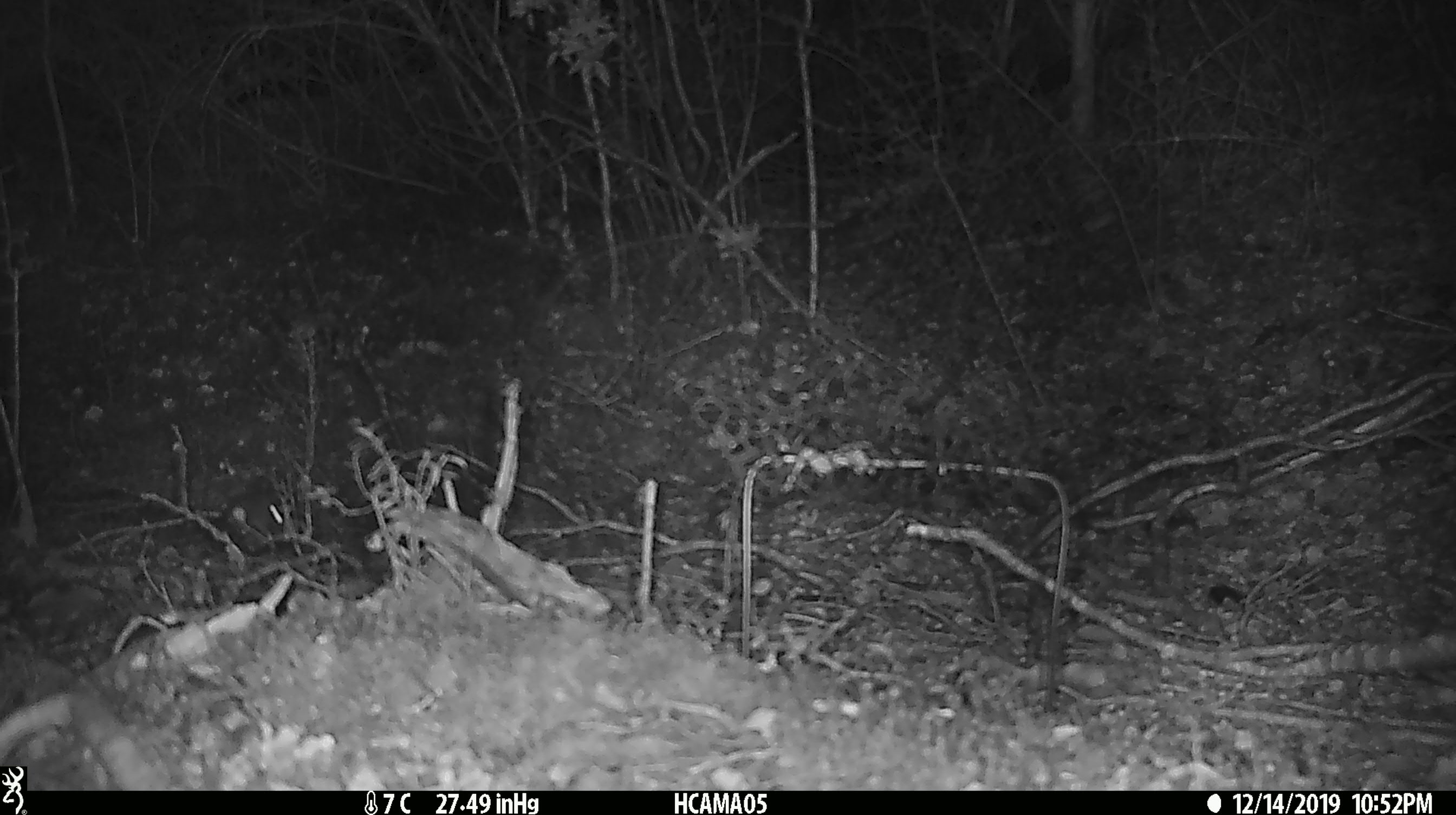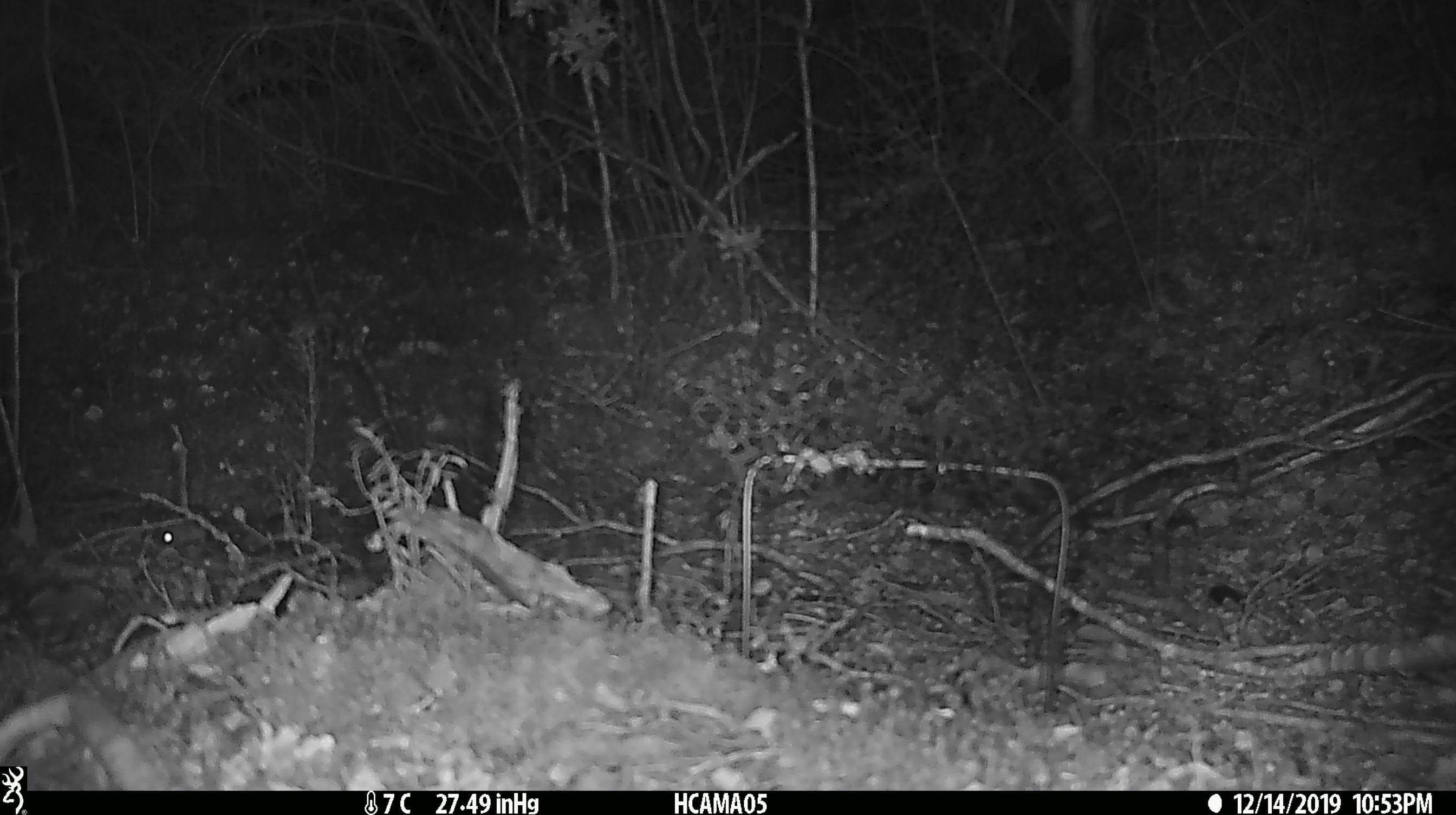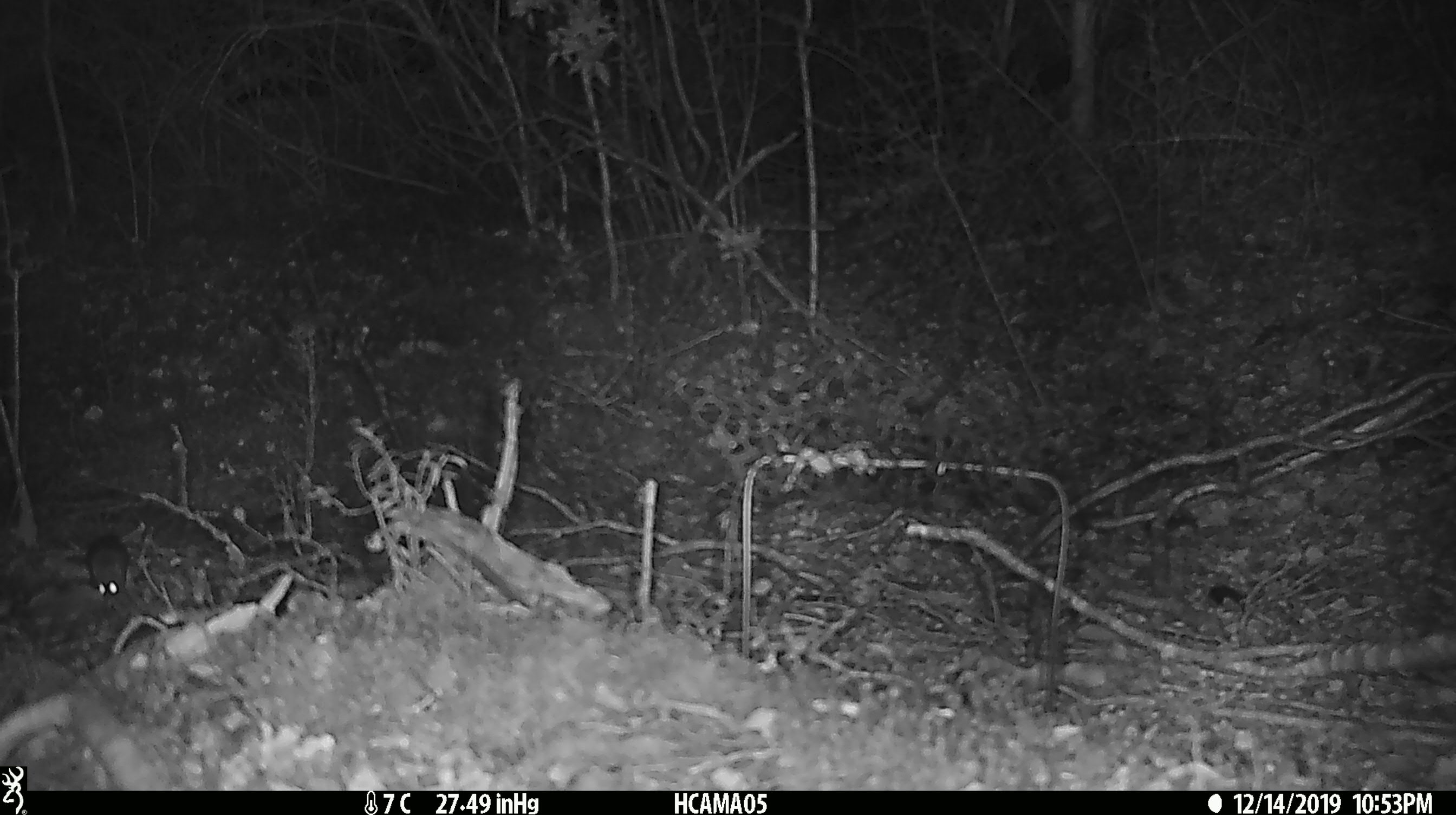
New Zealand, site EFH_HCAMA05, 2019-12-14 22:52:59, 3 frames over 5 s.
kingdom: Animalia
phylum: Chordata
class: Mammalia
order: Rodentia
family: Muridae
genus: Mus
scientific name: Mus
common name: mouse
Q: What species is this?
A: Mouse (Mus).